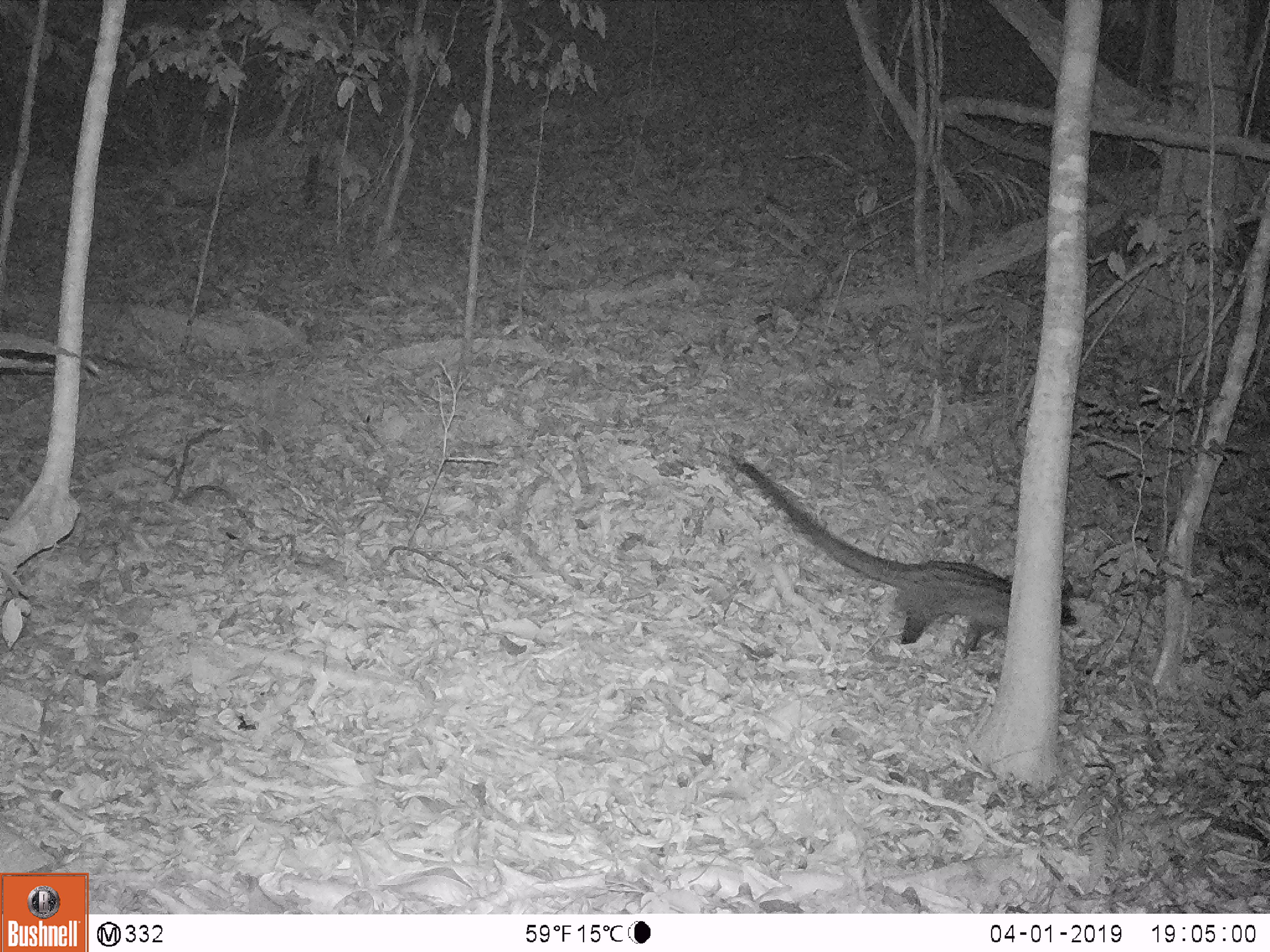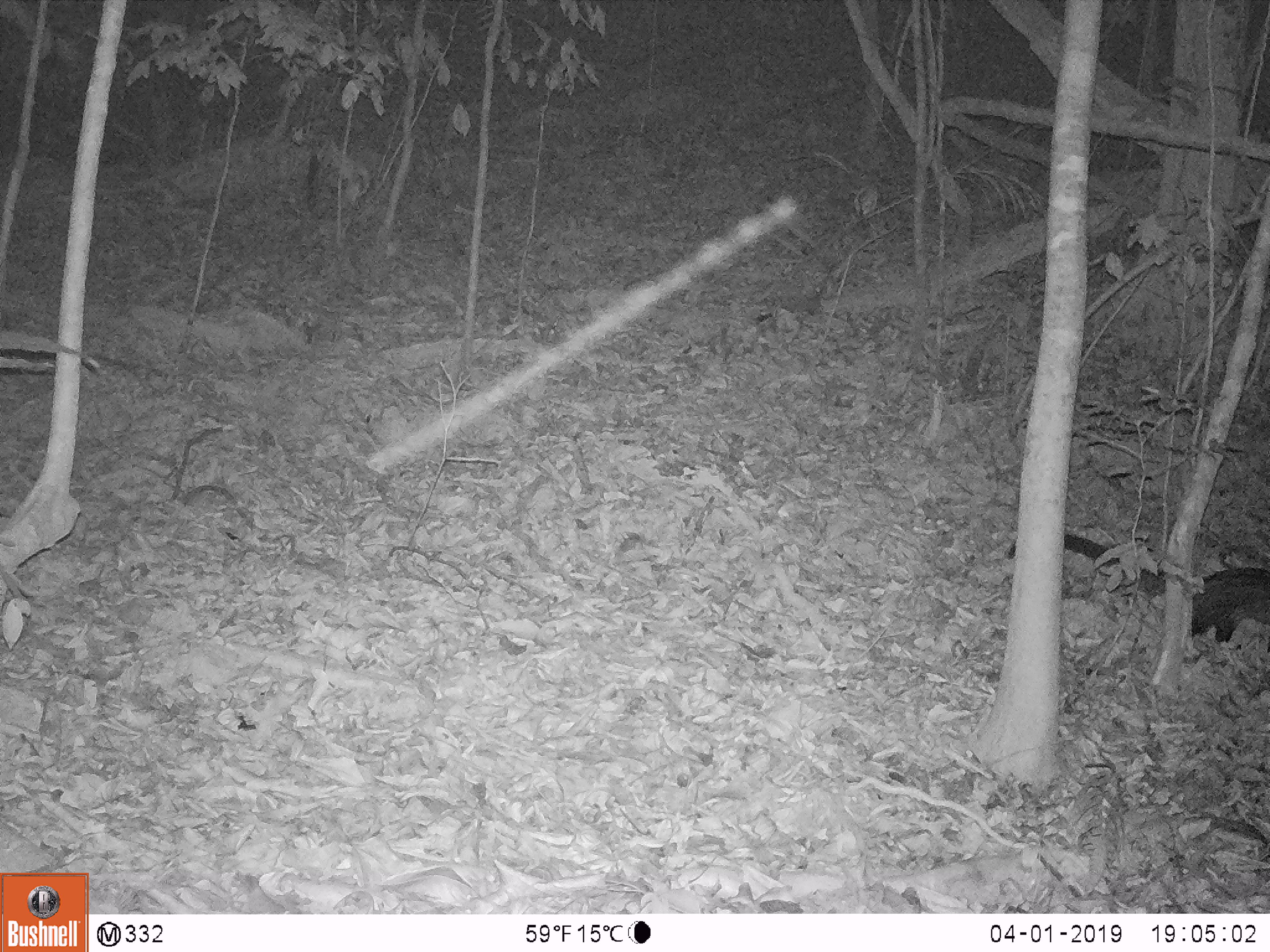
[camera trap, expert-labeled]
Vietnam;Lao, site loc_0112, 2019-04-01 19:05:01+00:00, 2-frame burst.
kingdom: Animalia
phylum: Chordata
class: Mammalia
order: Carnivora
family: Viverridae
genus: Paradoxurus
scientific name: Paradoxurus hermaphroditus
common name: common palm civet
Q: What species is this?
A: Common palm civet (Paradoxurus hermaphroditus).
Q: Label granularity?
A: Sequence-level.